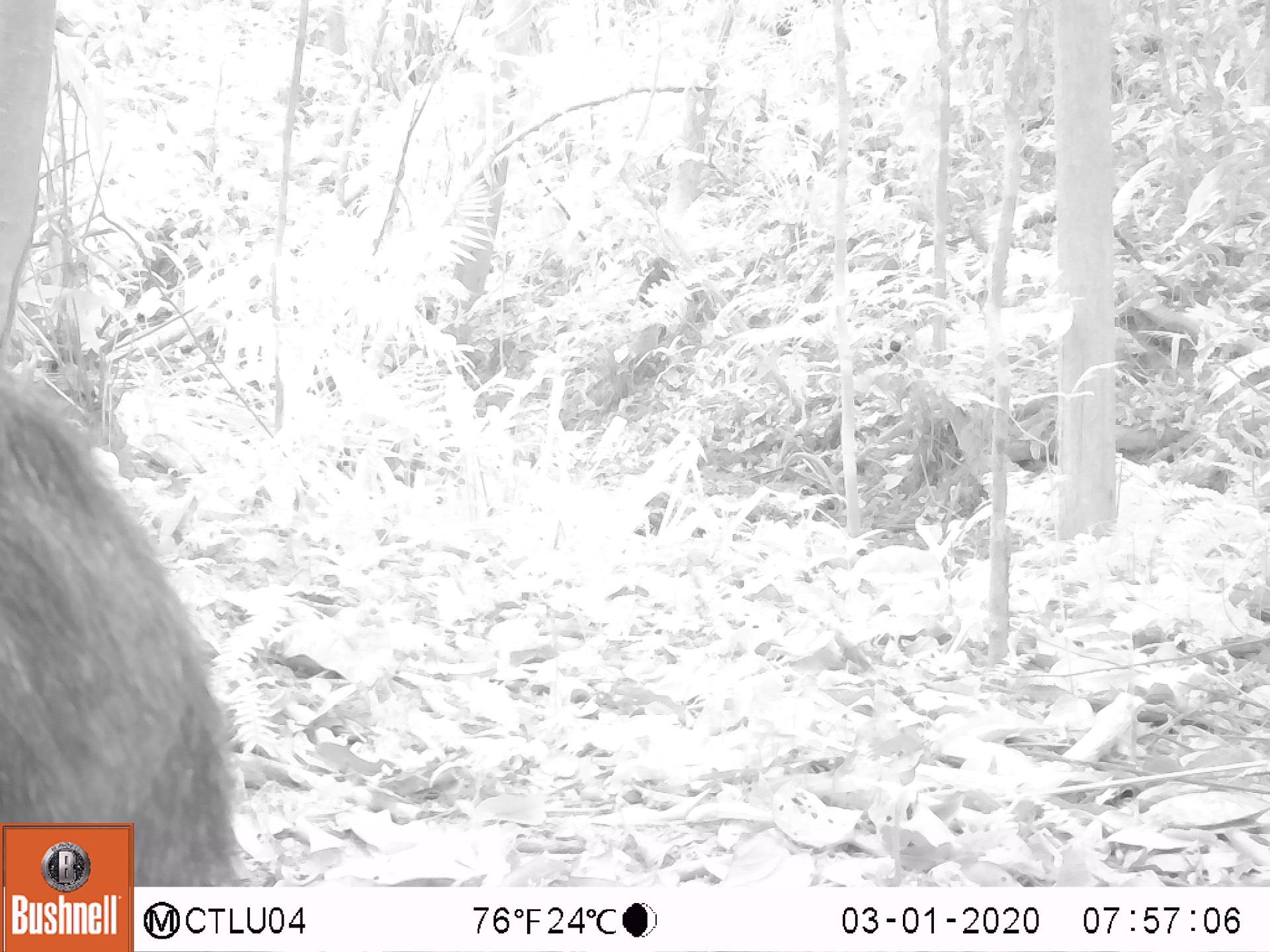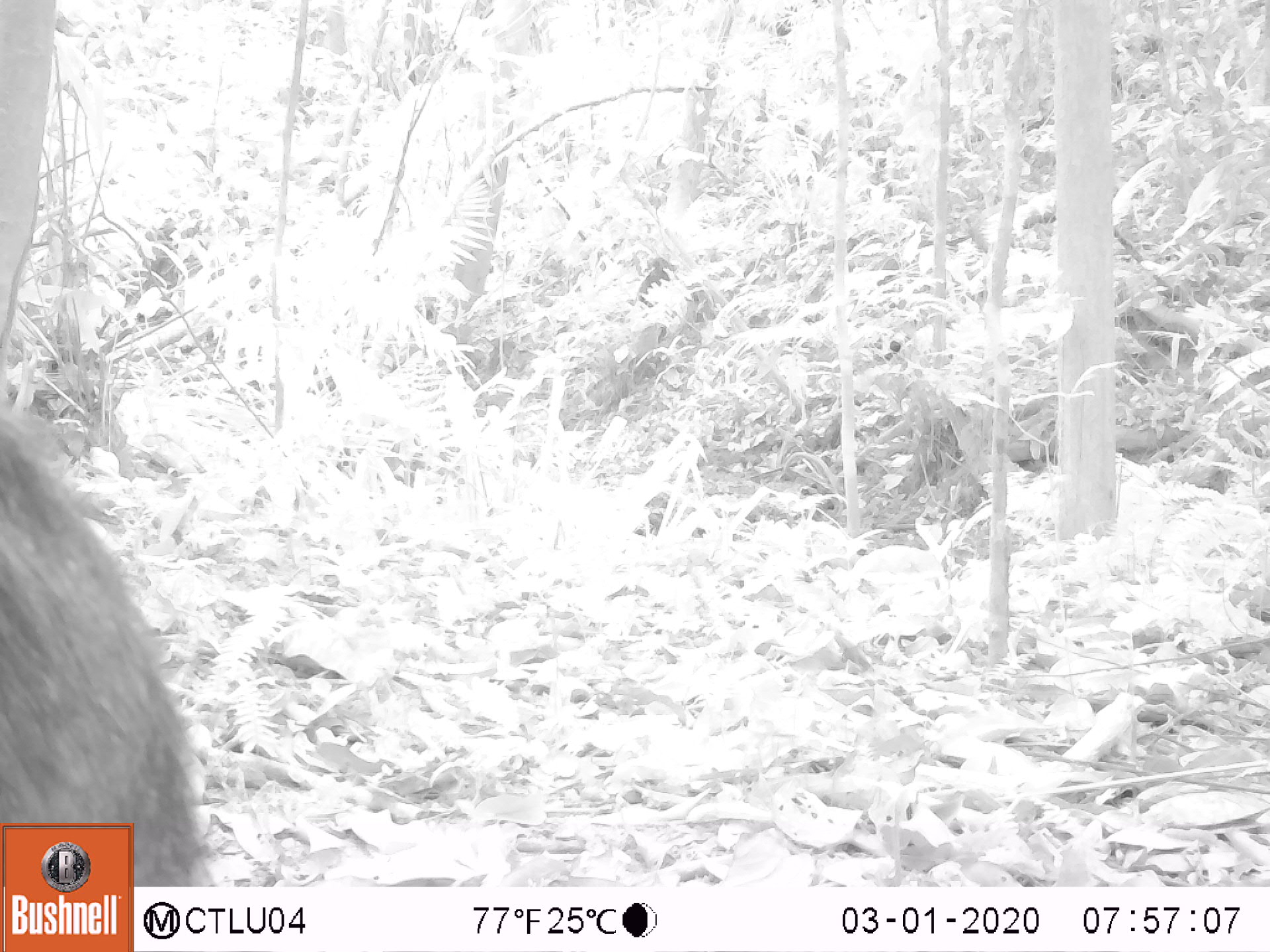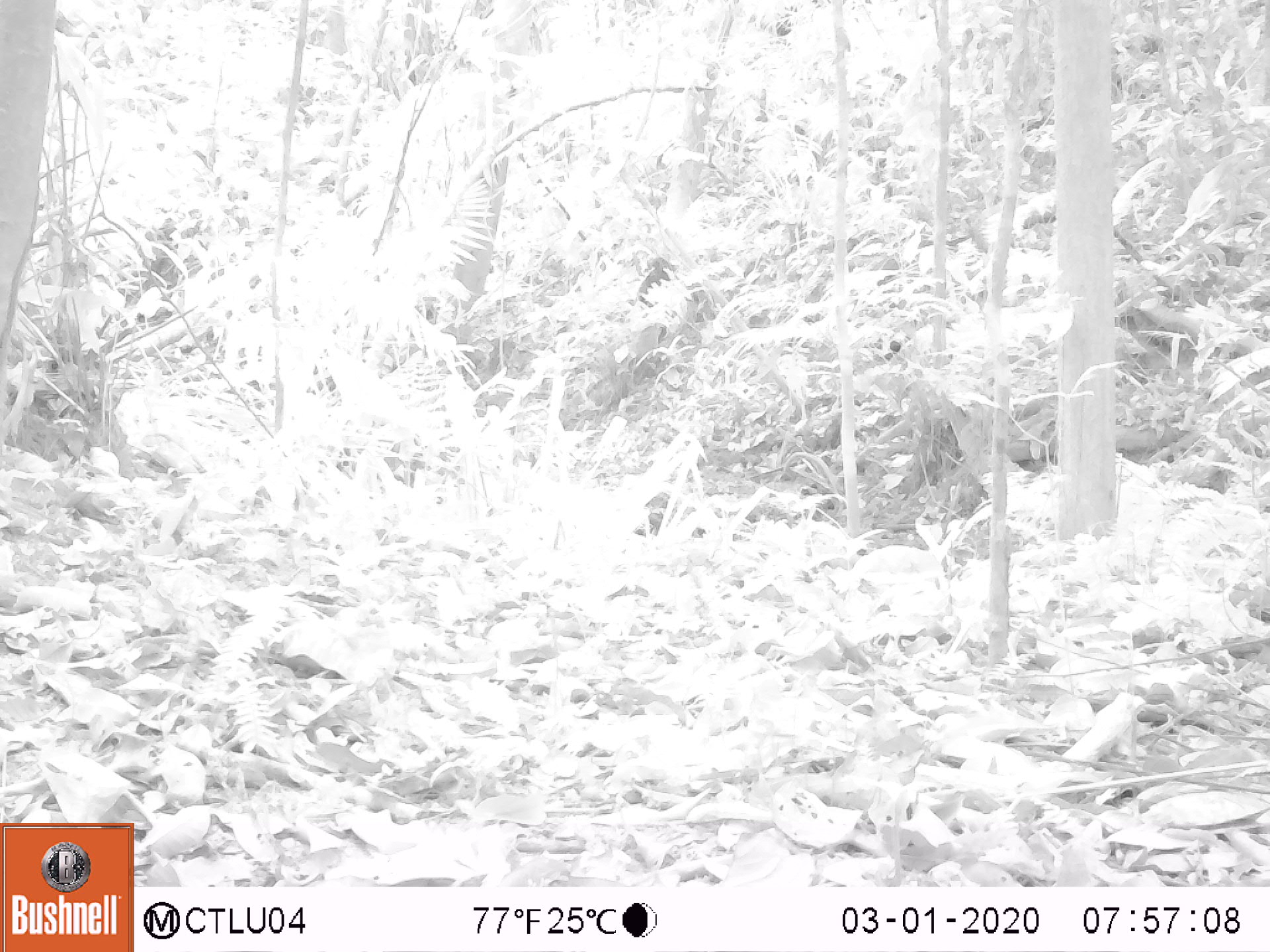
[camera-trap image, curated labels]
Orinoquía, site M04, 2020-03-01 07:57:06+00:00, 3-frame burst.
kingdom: Animalia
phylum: Chordata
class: Mammalia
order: Artiodactyla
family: Tayassuidae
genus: Pecari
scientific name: Pecari tajacu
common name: collared peccary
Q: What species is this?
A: Collared peccary (Pecari tajacu).